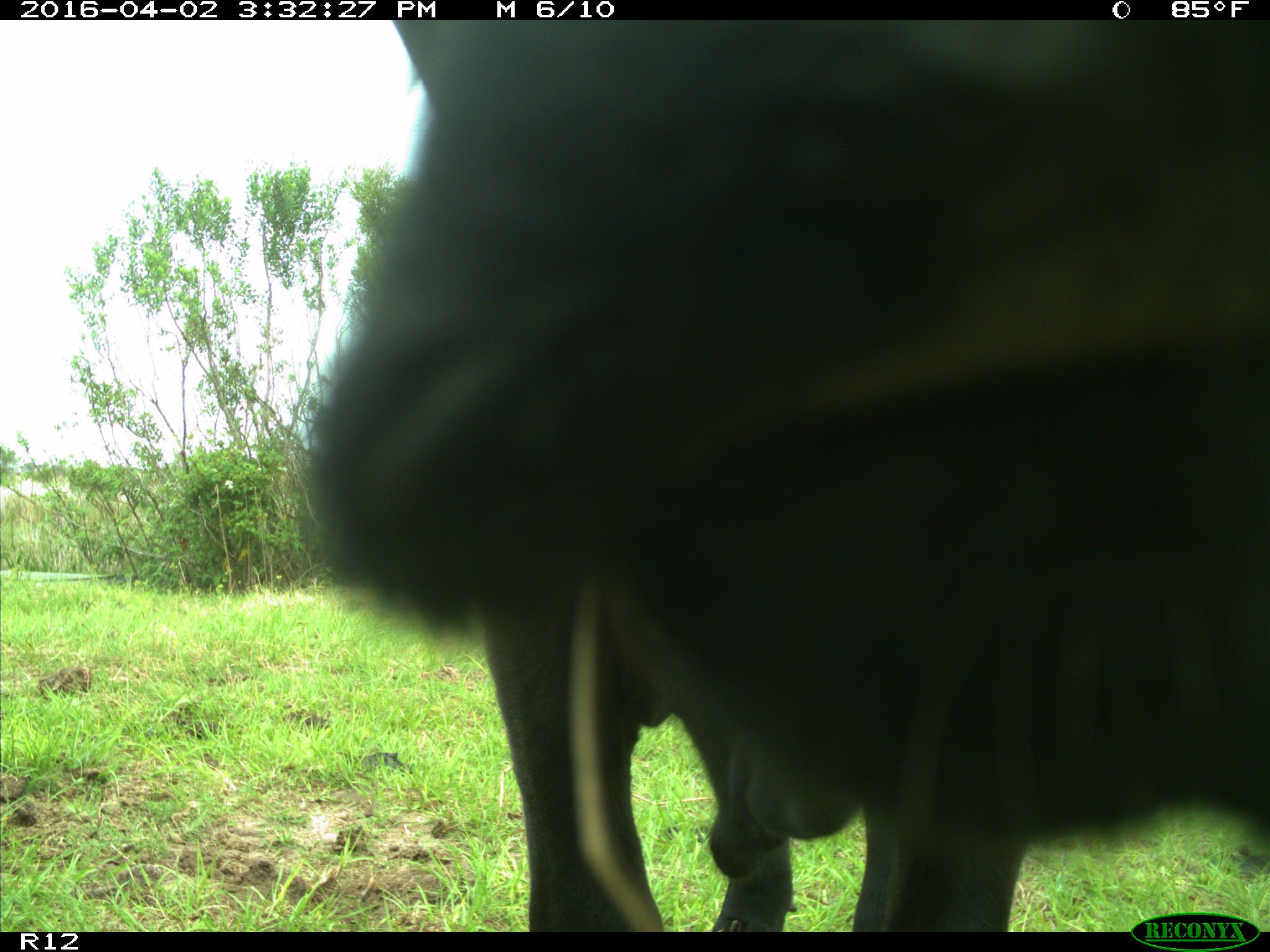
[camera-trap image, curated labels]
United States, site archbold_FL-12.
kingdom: Animalia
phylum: Chordata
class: Mammalia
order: Artiodactyla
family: Bovidae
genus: Bos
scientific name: Bos taurus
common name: domestic cow